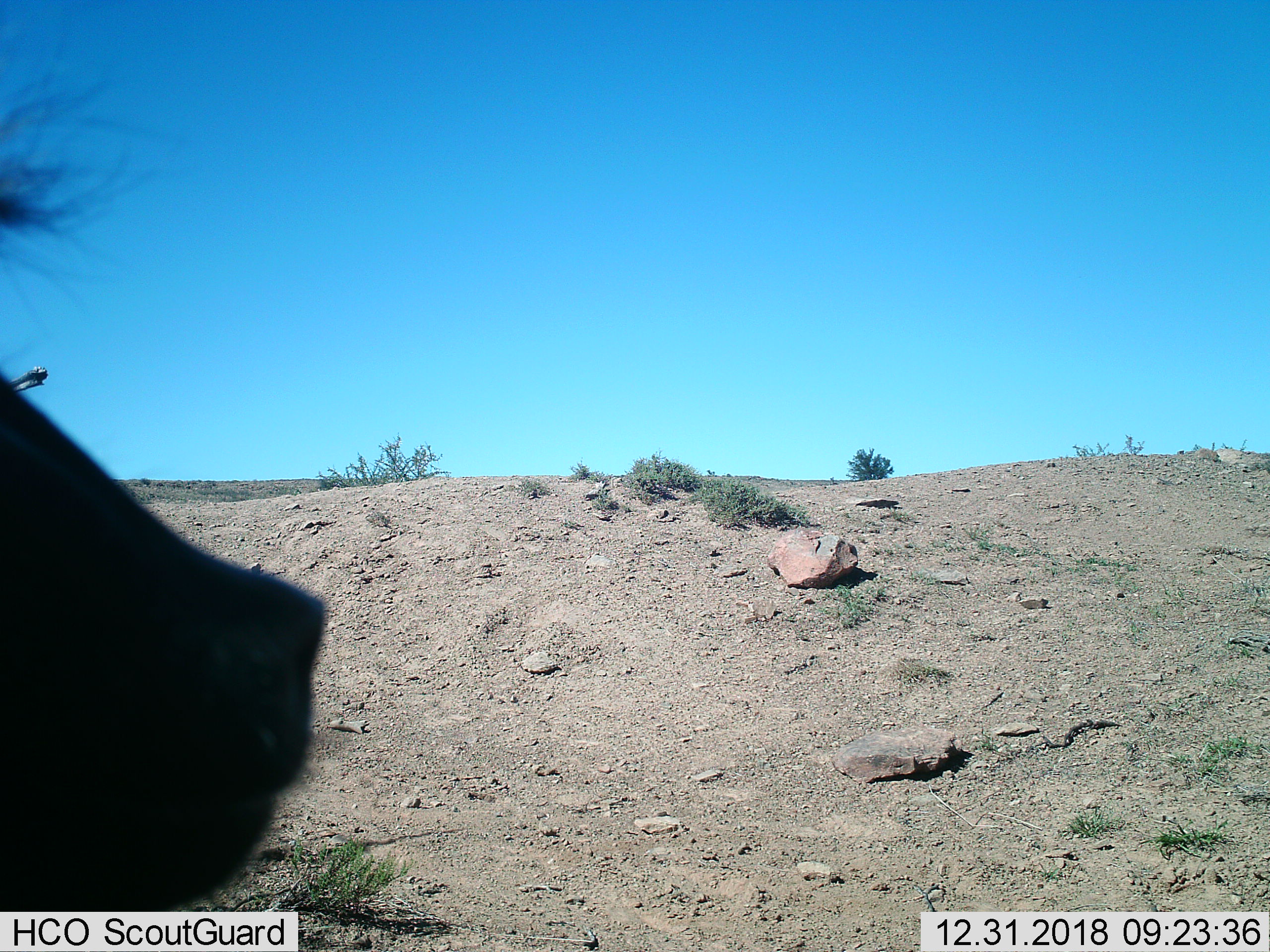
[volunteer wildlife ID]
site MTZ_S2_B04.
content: unidentified animal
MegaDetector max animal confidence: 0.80